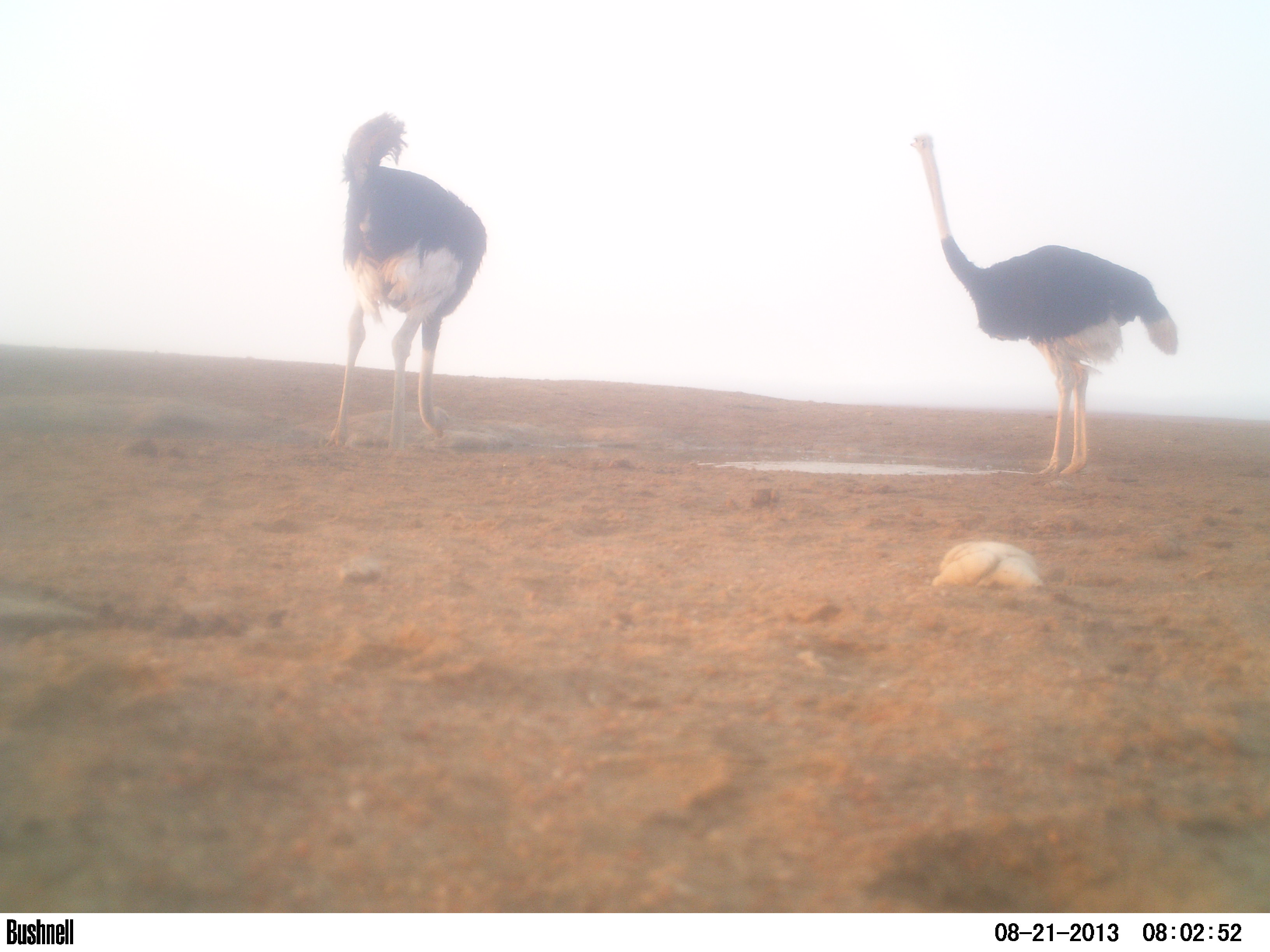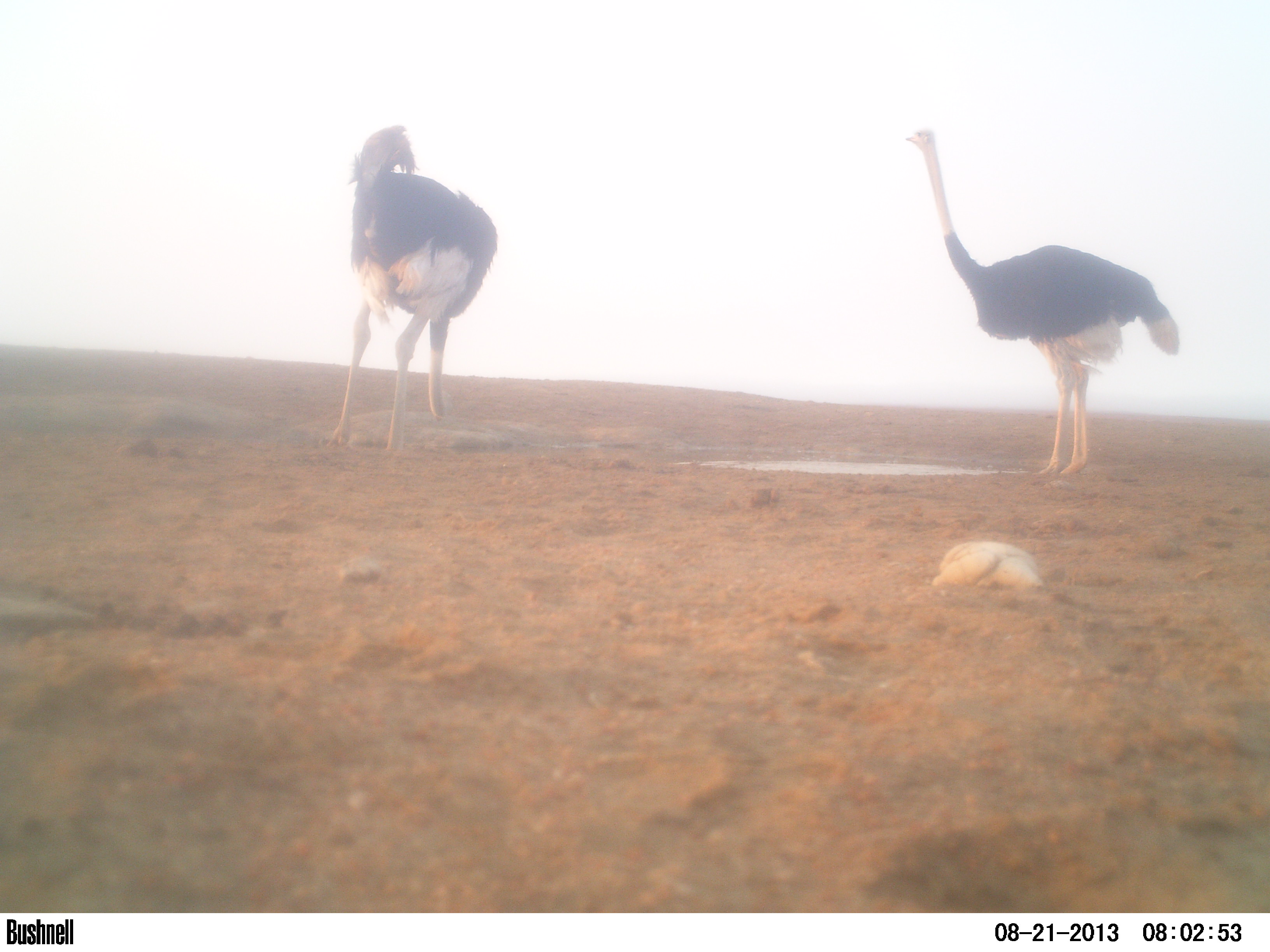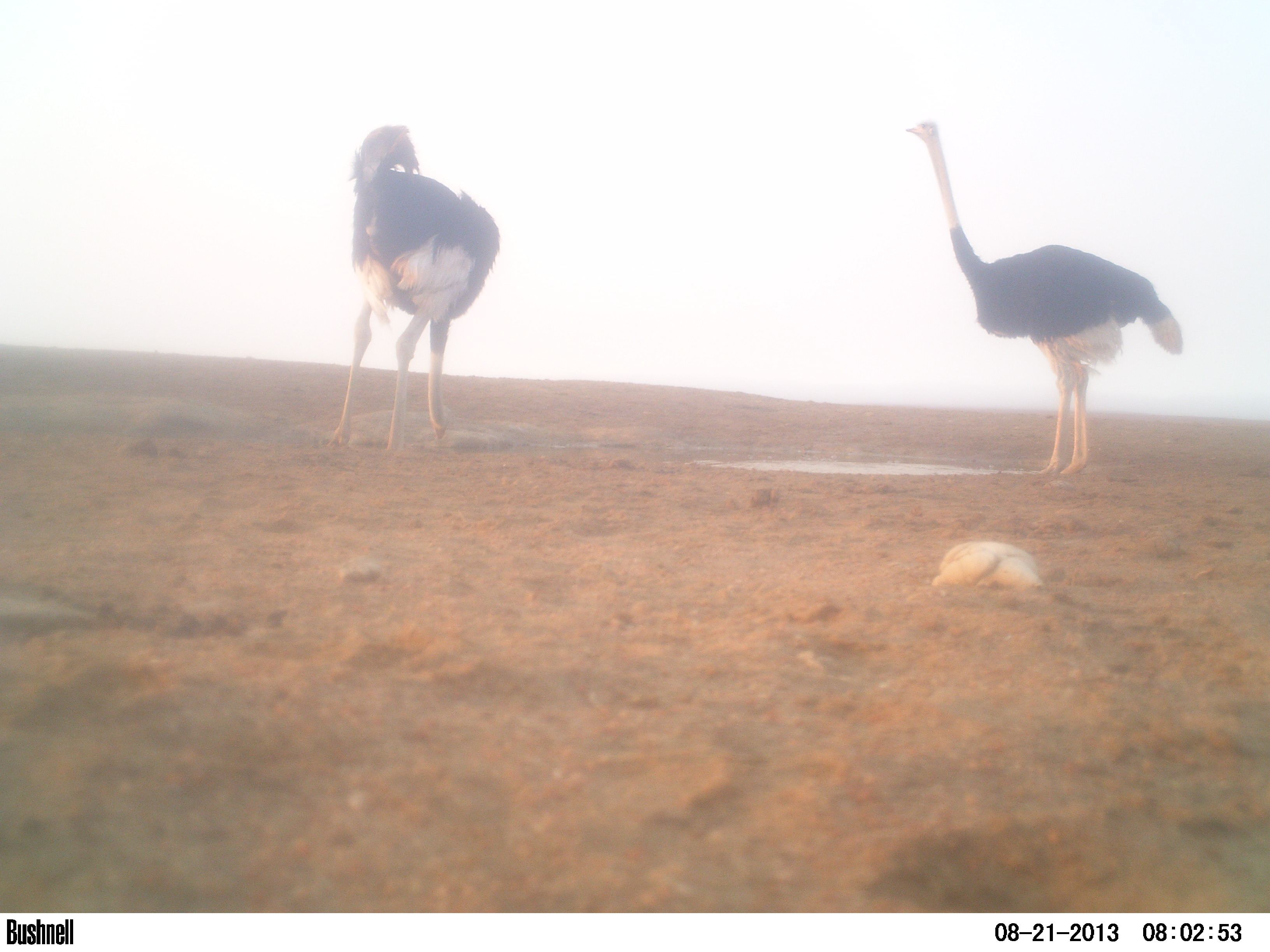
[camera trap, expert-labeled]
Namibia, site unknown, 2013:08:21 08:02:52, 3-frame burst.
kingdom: Animalia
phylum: Chordata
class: Aves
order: Struthioniformes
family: Struthionidae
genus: Struthio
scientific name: Struthio camelus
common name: common ostrich